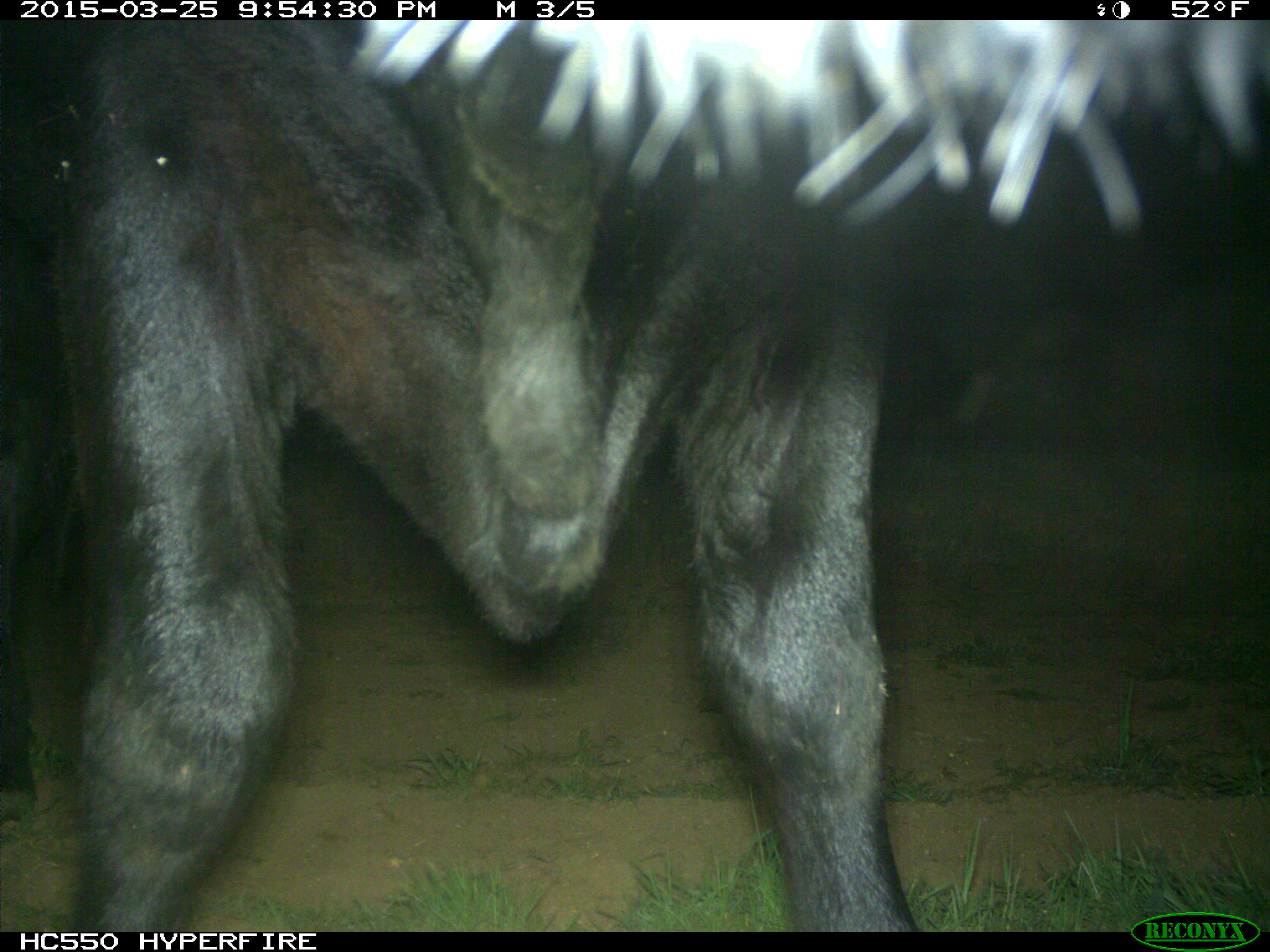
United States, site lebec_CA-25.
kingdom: Animalia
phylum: Chordata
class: Mammalia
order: Artiodactyla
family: Bovidae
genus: Bos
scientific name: Bos taurus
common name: domestic cow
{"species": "Bos taurus (domestic cow)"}